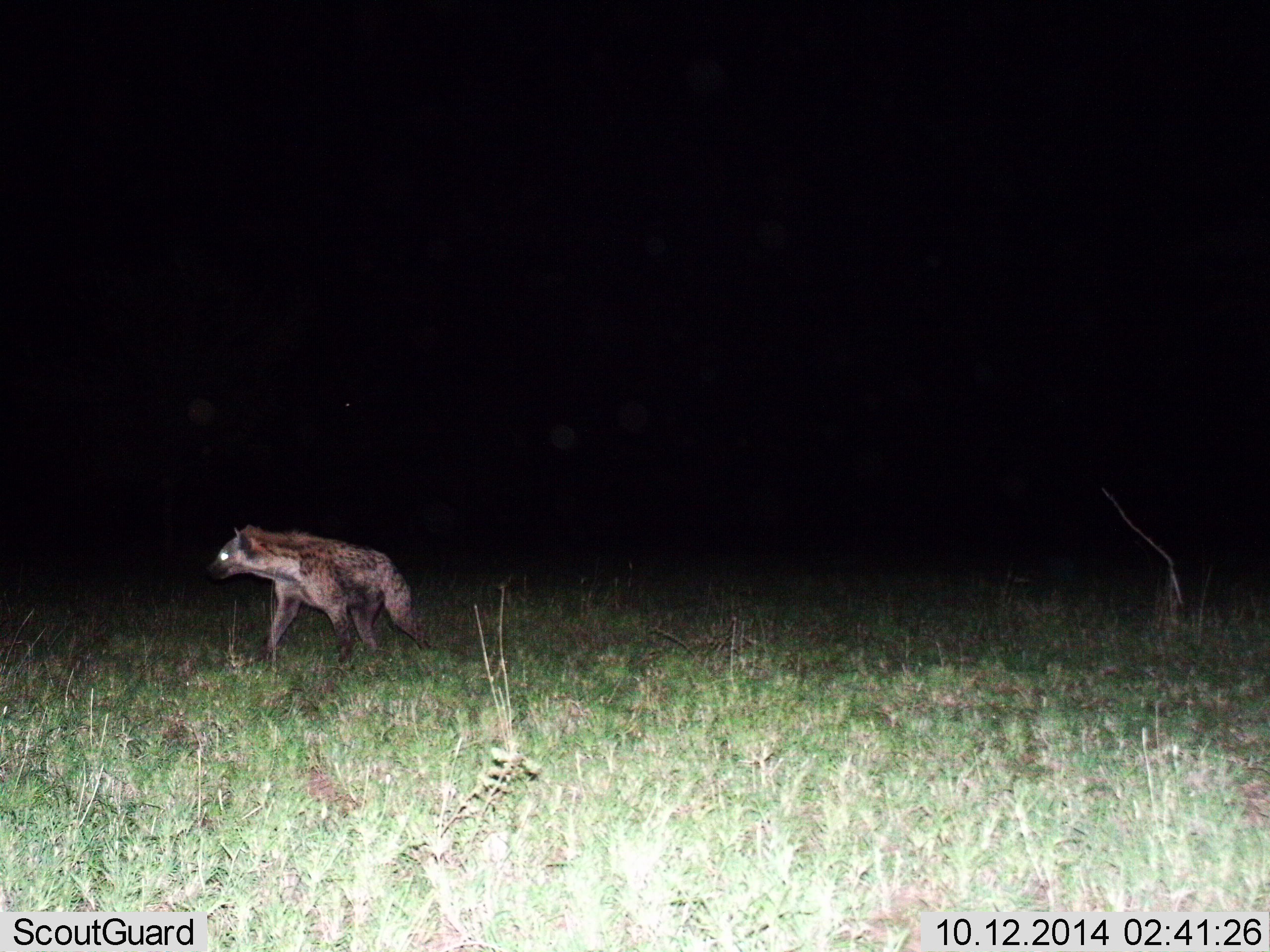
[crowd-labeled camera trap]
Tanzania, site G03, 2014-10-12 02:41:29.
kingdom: Animalia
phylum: Chordata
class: Mammalia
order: Carnivora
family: Hyaenidae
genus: Crocuta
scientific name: Crocuta crocuta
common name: spotted hyena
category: hyenaspotted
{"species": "hyenaspotted (spotted hyena) (Crocuta crocuta)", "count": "1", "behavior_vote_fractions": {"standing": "10%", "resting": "0%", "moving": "90%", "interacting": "0%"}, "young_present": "0%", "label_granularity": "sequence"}